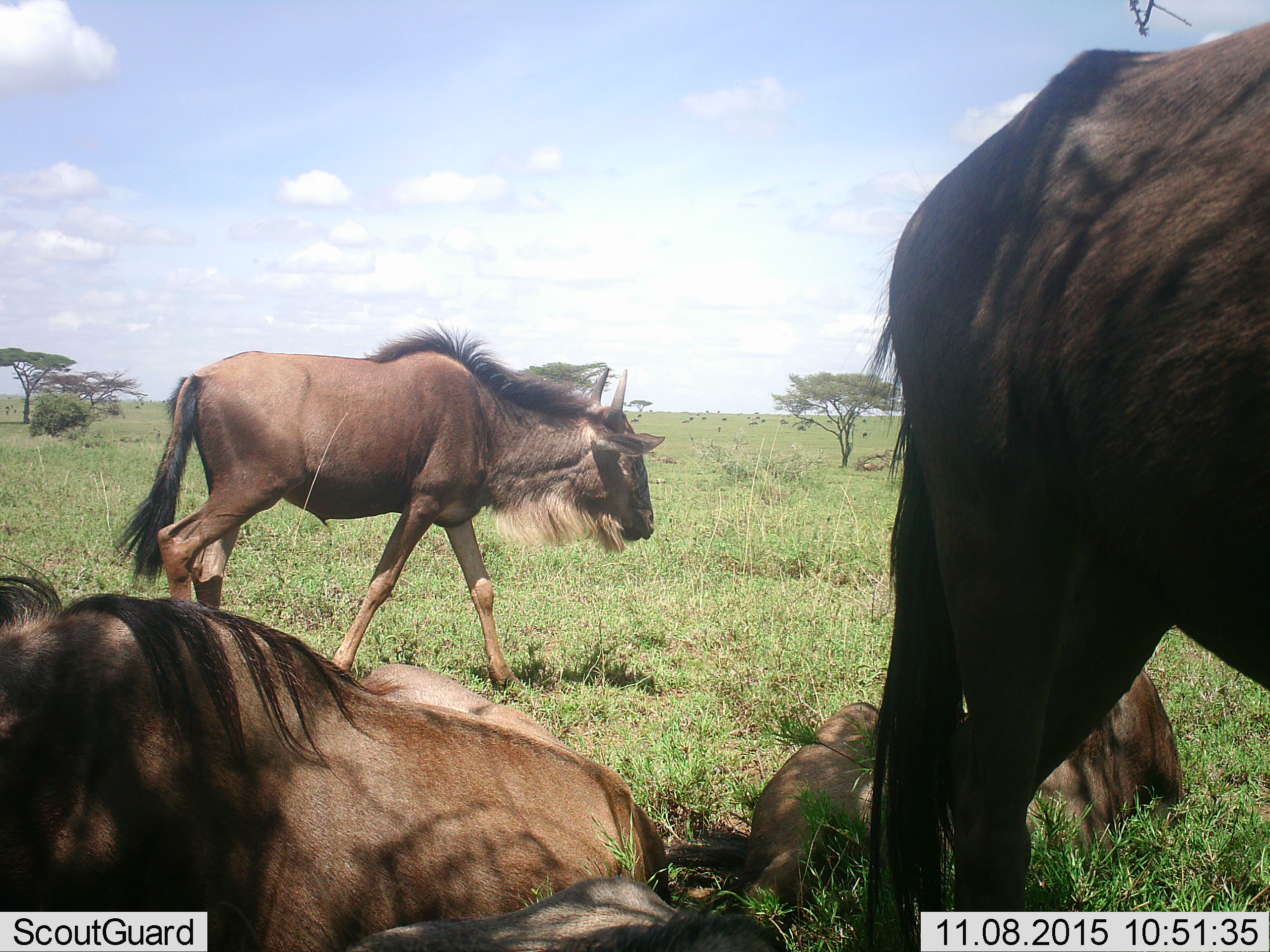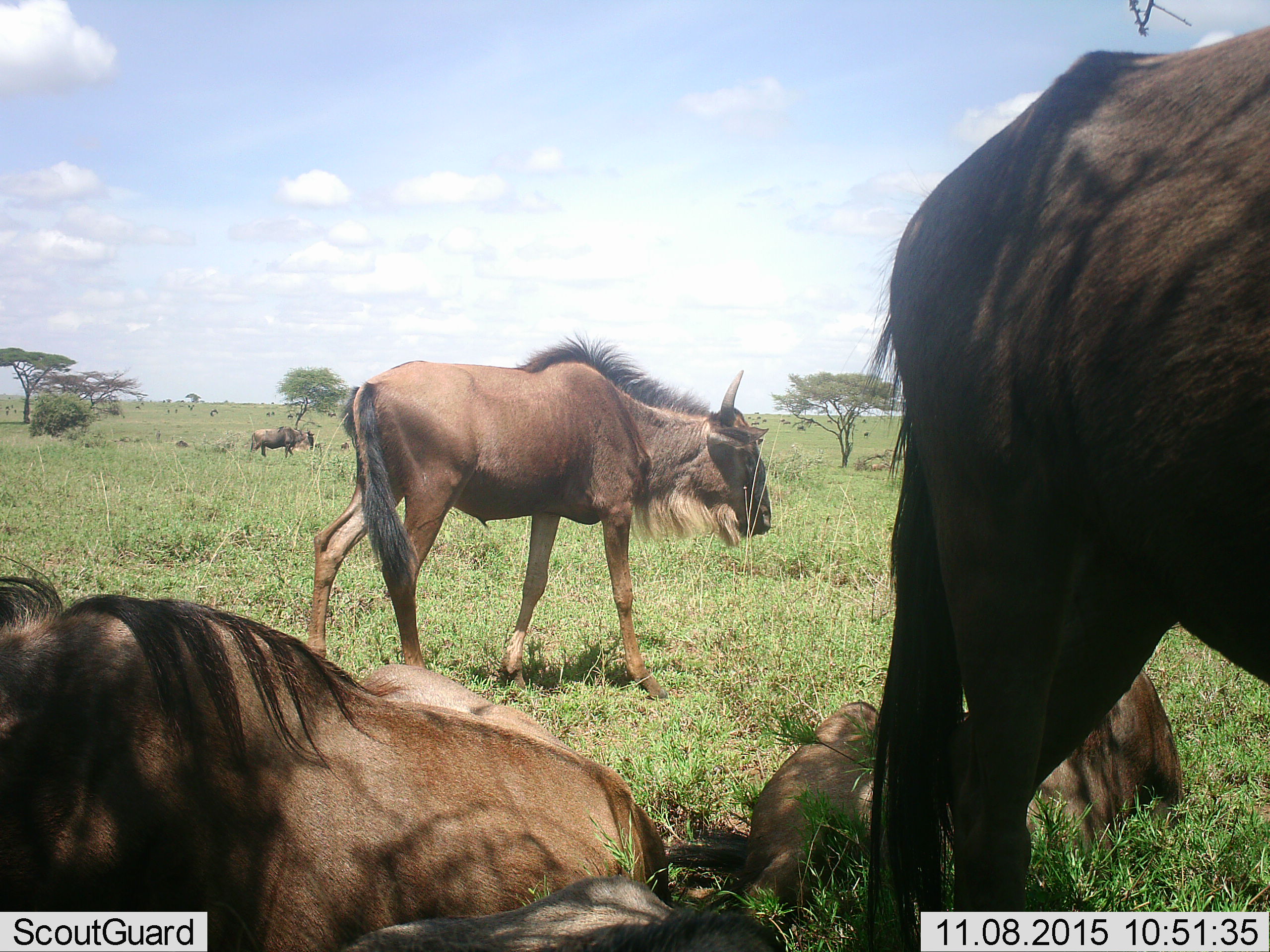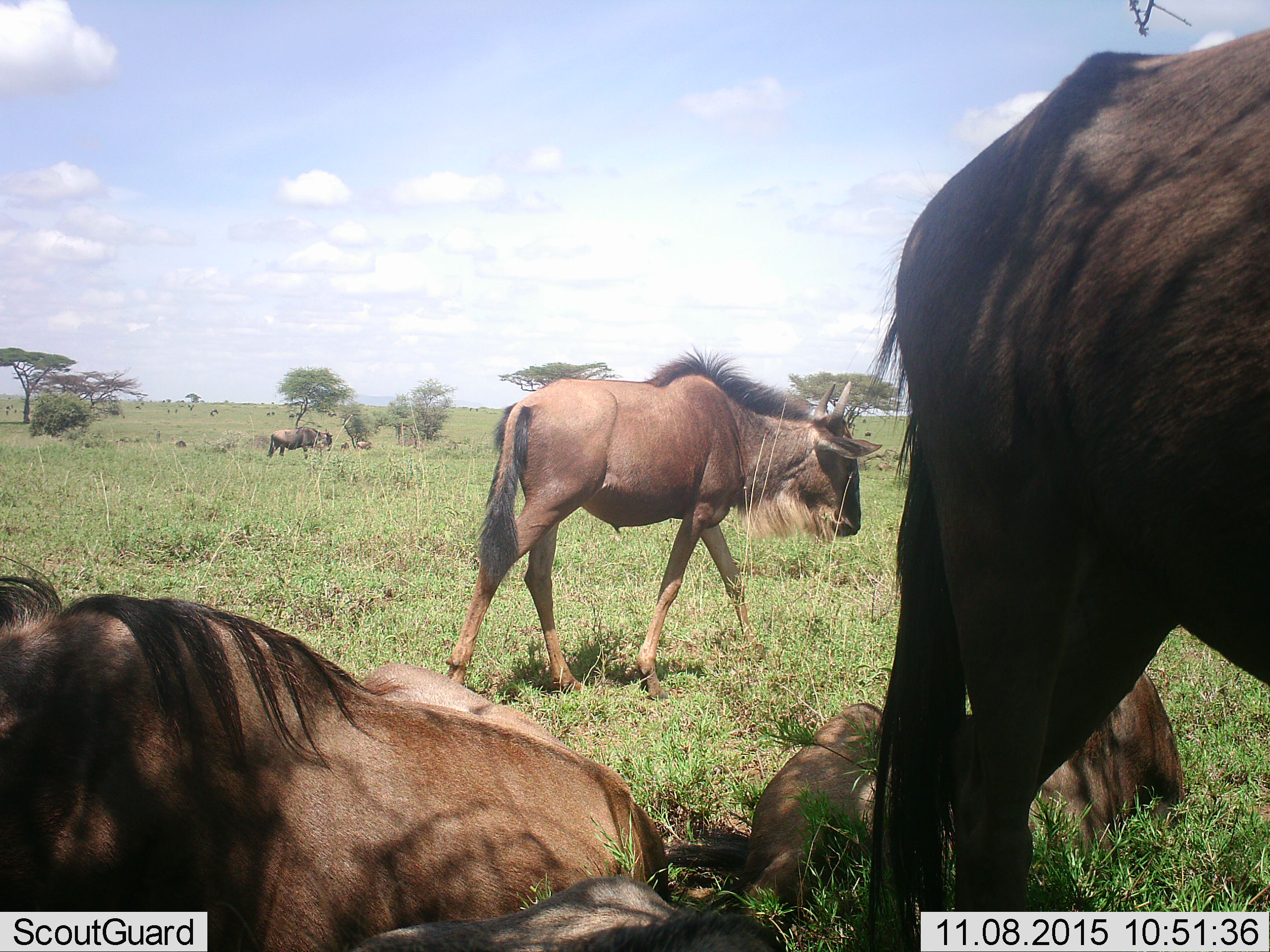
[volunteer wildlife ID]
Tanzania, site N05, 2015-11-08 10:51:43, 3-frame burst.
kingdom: Animalia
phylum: Chordata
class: Mammalia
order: Artiodactyla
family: Bovidae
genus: Connochaetes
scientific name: Connochaetes taurinus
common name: blue wildebeest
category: wildebeest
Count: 6.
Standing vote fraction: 50%.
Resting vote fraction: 100%.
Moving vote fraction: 50%.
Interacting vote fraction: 0%.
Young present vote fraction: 50%.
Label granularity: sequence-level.